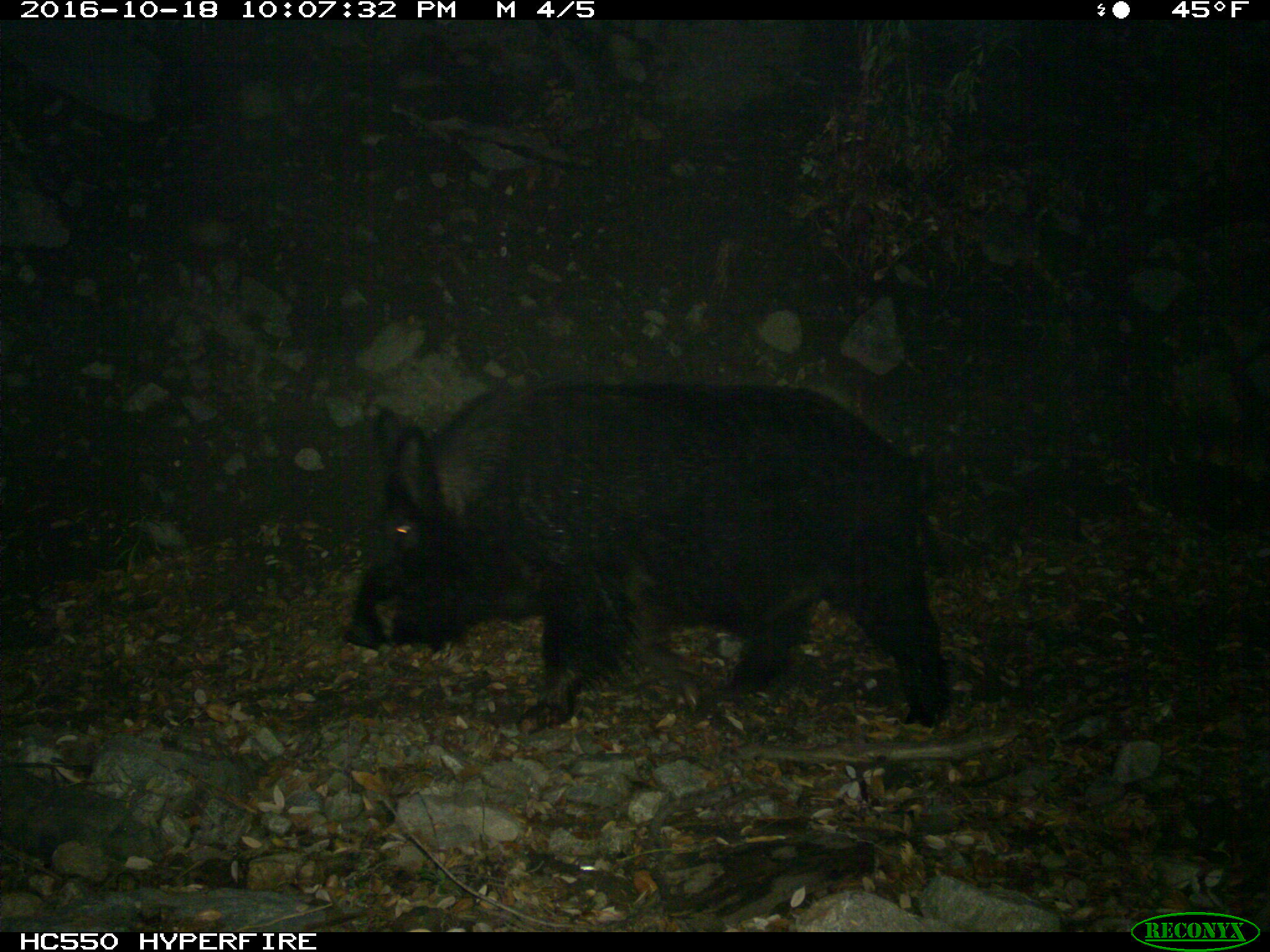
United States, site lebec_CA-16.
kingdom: Animalia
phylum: Chordata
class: Mammalia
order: Artiodactyla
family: Suidae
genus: Sus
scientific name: Sus scrofa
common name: wild boar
Sus scrofa (wild boar).